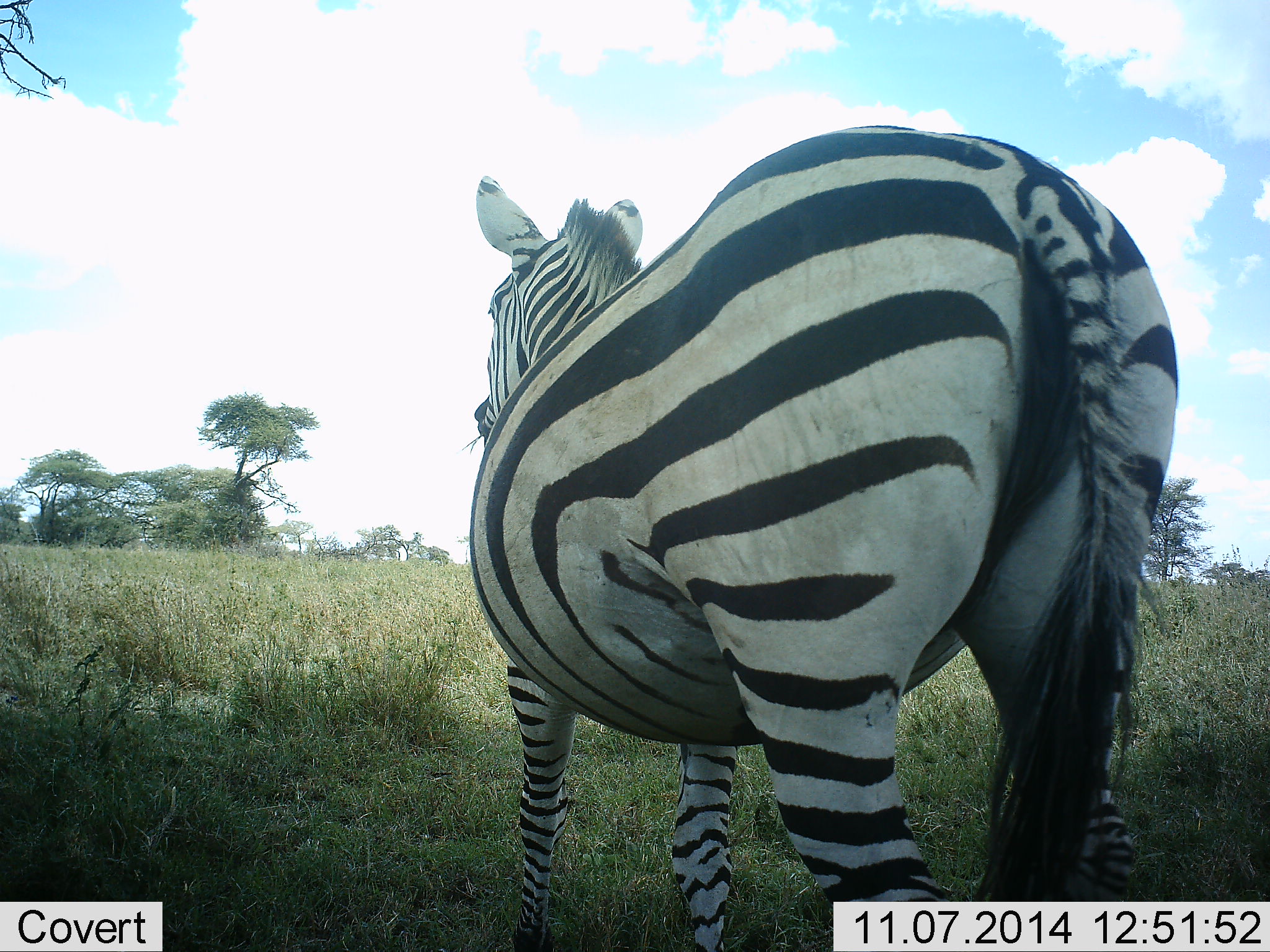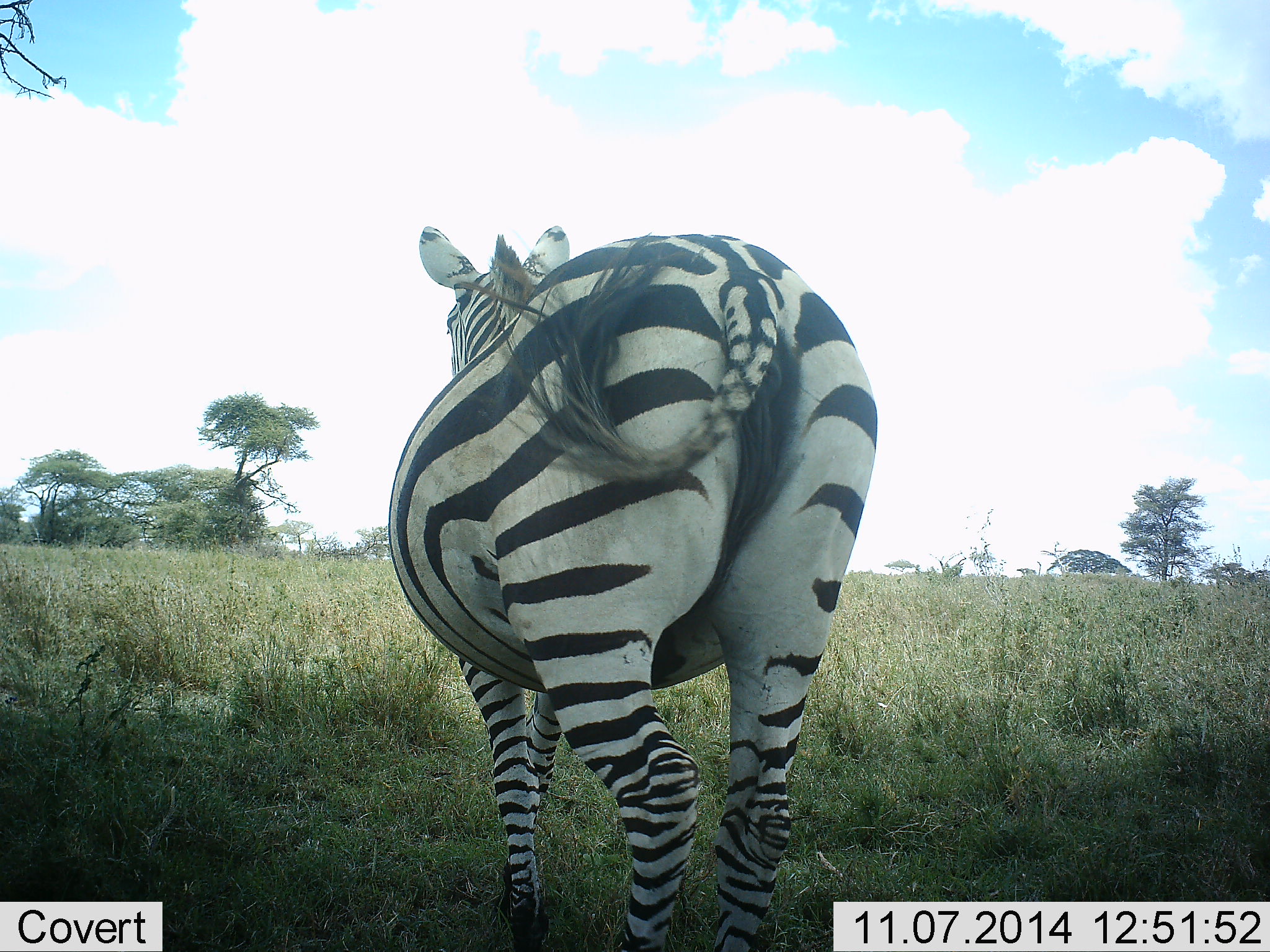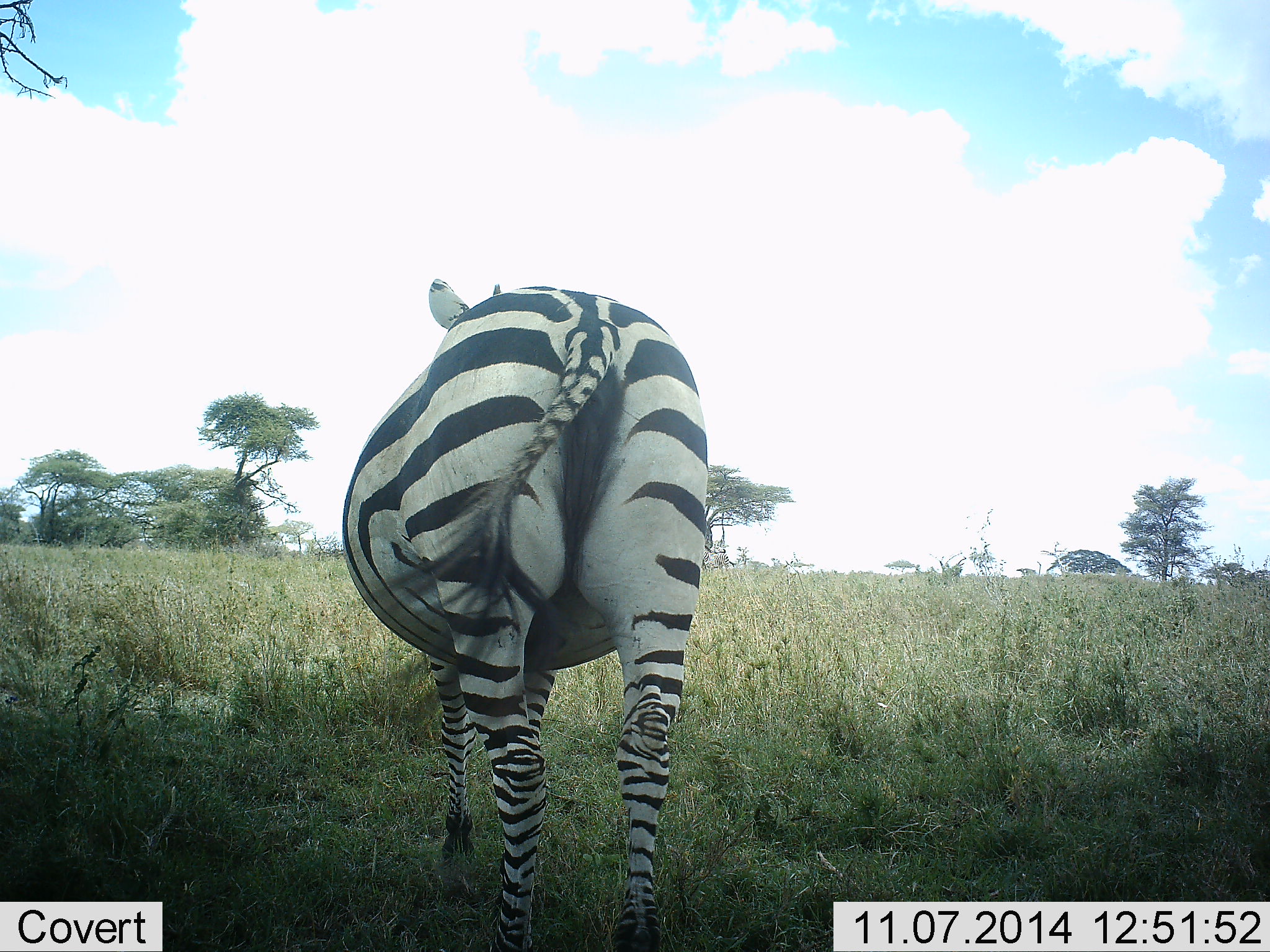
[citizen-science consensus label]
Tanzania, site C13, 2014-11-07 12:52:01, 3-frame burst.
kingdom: Animalia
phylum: Chordata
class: Mammalia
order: Perissodactyla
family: Equidae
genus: Equus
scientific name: Equus quagga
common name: plains zebra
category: zebra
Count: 1.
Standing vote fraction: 40%.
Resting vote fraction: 0%.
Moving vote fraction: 70%.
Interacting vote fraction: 0%.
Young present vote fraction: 0%.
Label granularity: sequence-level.